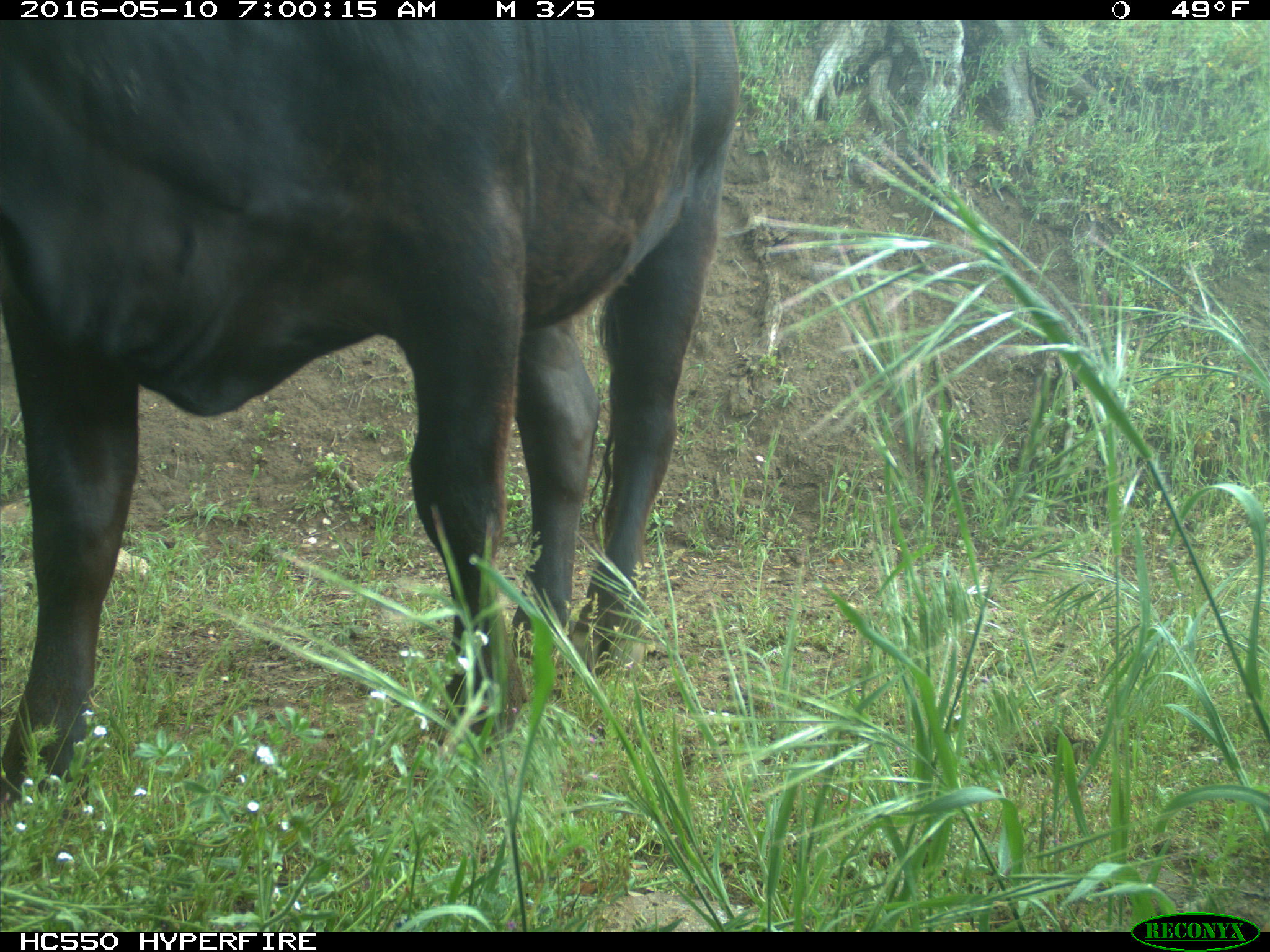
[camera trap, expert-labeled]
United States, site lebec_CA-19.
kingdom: Animalia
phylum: Chordata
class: Mammalia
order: Artiodactyla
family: Bovidae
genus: Bos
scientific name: Bos taurus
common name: domestic cow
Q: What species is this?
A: Bos taurus (domestic cow).